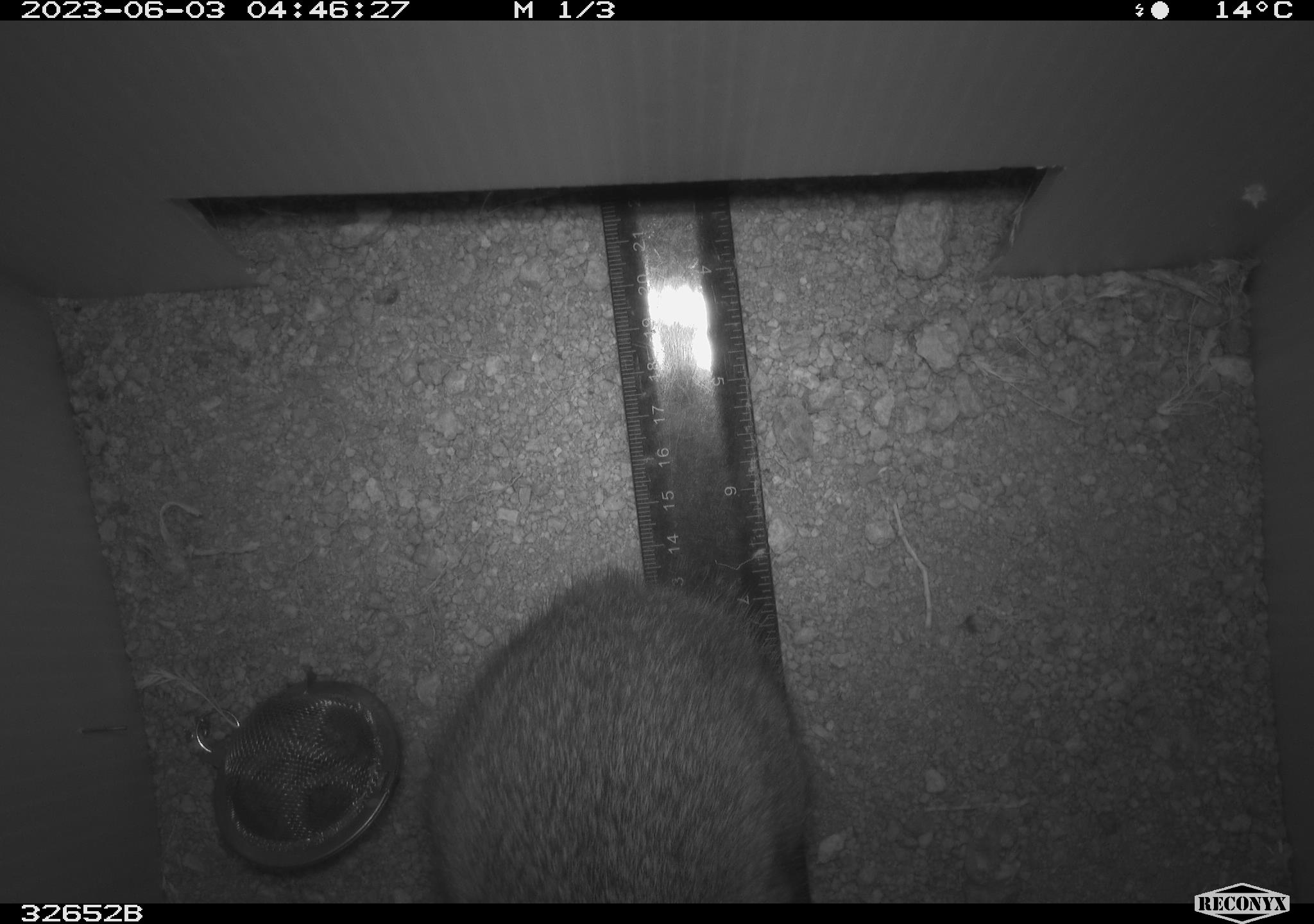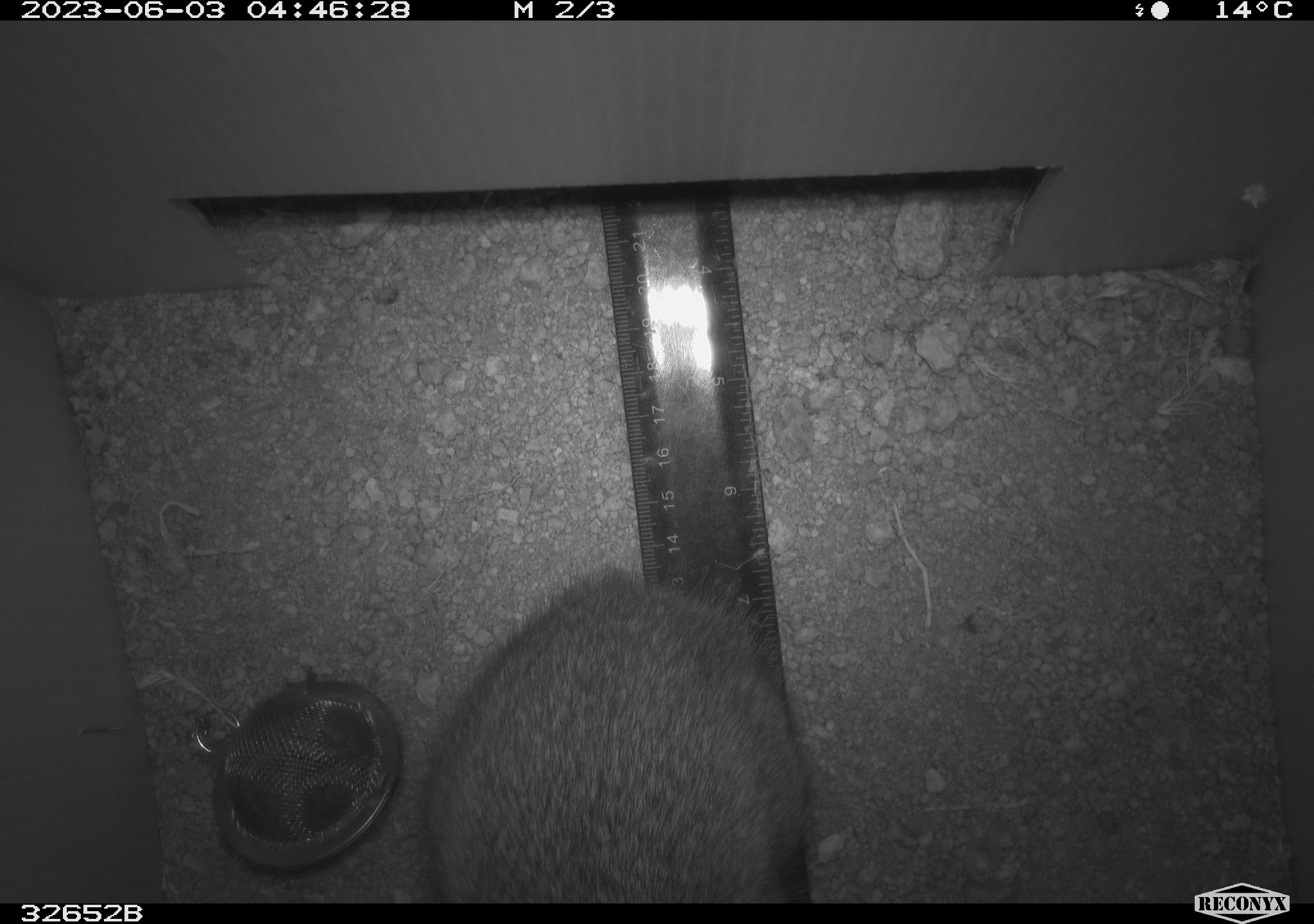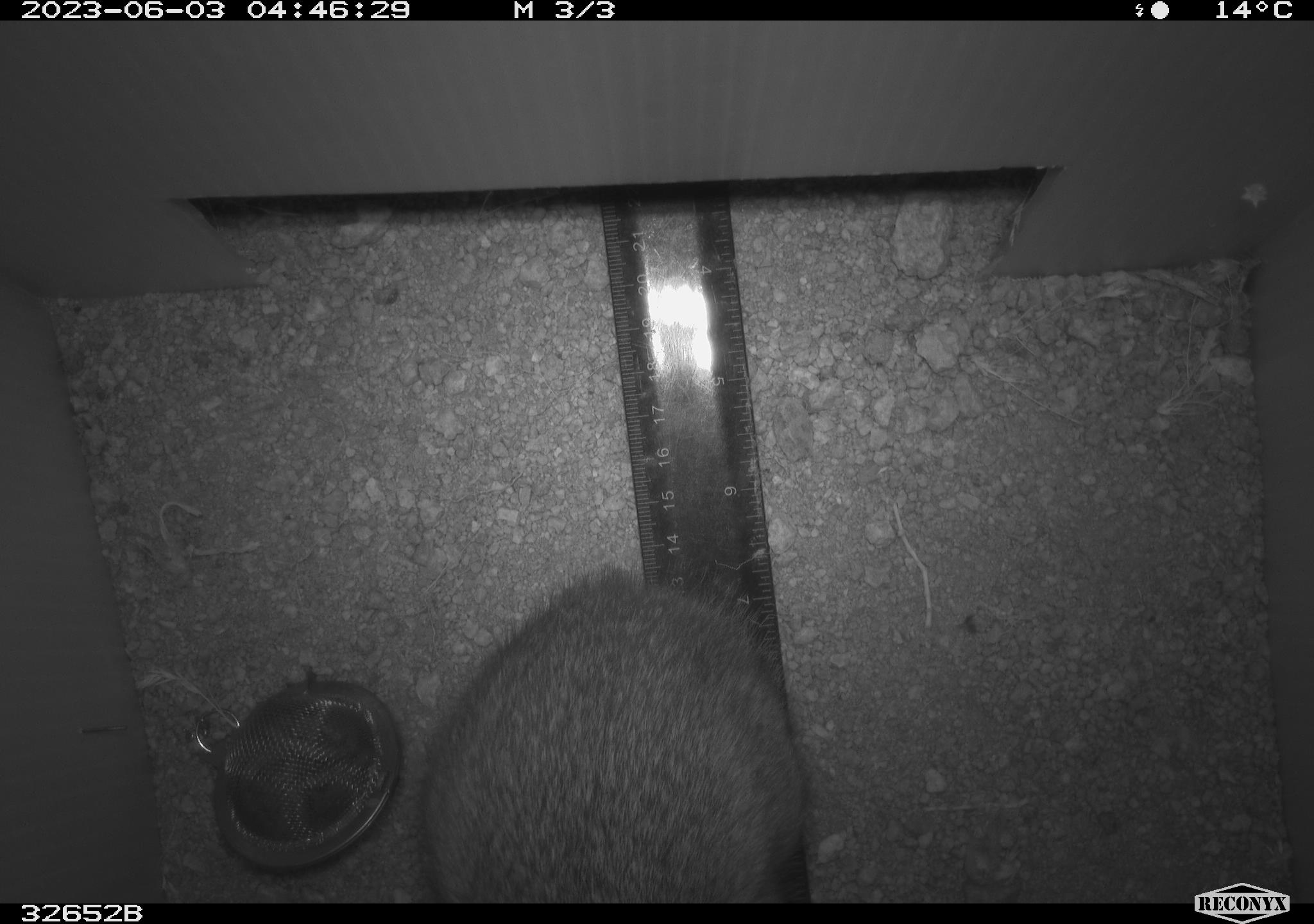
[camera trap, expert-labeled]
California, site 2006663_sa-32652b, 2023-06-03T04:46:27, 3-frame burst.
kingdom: Animalia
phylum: Chordata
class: Mammalia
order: Lagomorpha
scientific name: Lagomorpha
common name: hares, rabbits, and pikas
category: lagomorpha order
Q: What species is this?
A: Lagomorpha order (hares, rabbits, and pikas) (Lagomorpha).